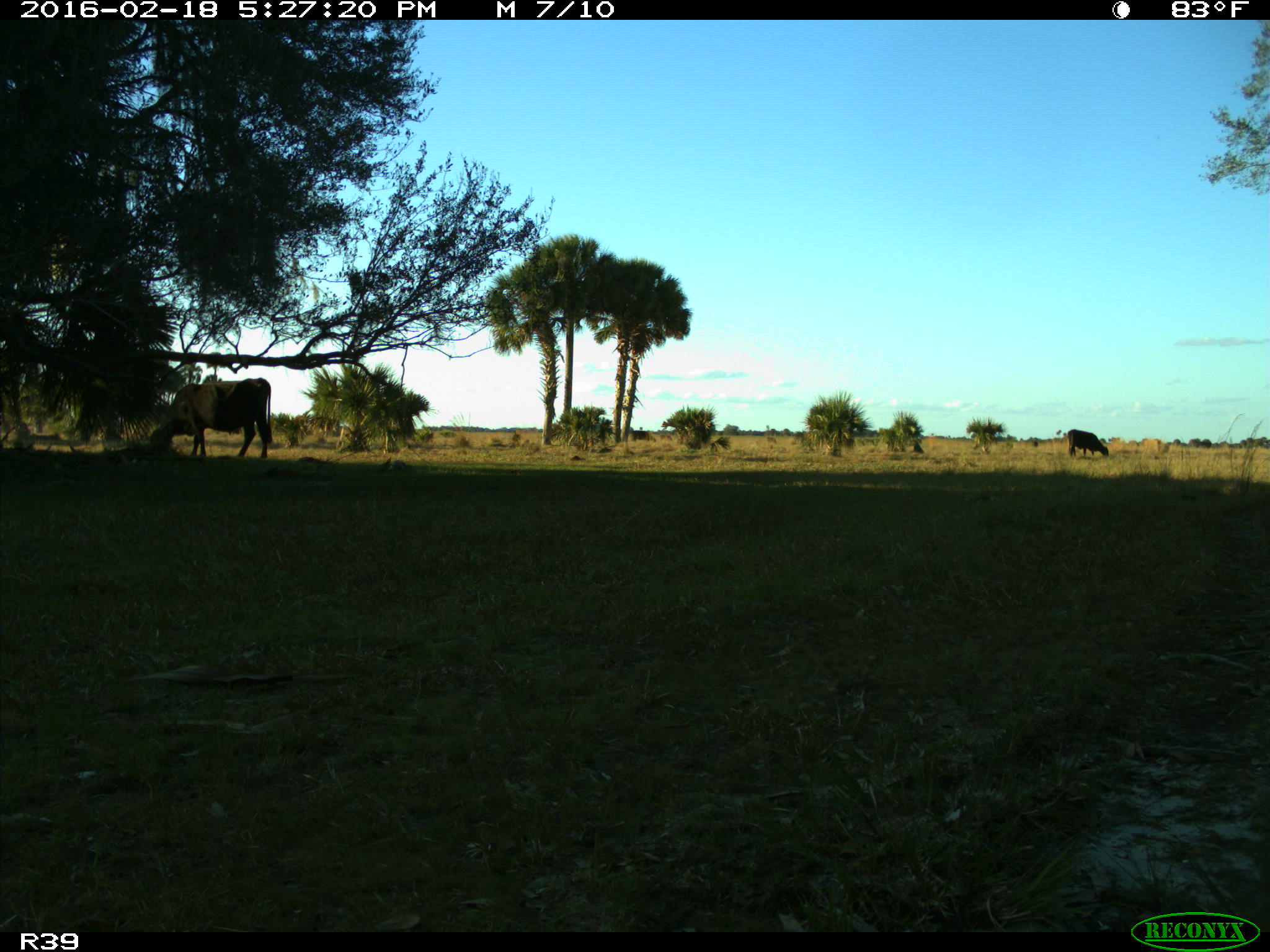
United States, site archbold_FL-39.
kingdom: Animalia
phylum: Chordata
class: Mammalia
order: Artiodactyla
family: Bovidae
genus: Bos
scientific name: Bos taurus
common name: domestic cow